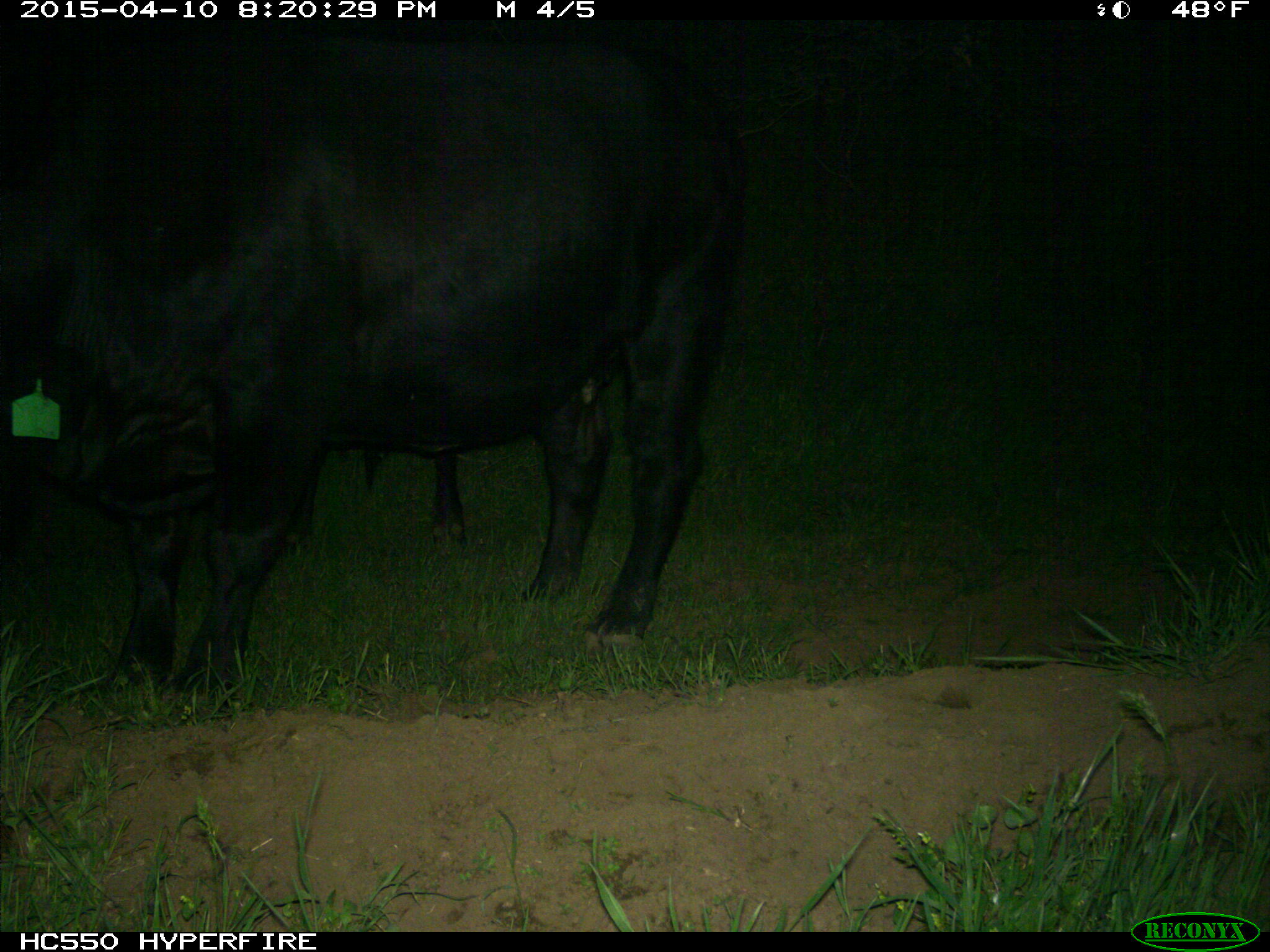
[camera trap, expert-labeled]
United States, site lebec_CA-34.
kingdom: Animalia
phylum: Chordata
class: Mammalia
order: Artiodactyla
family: Bovidae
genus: Bos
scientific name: Bos taurus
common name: domestic cow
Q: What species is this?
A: Bos taurus (domestic cow).